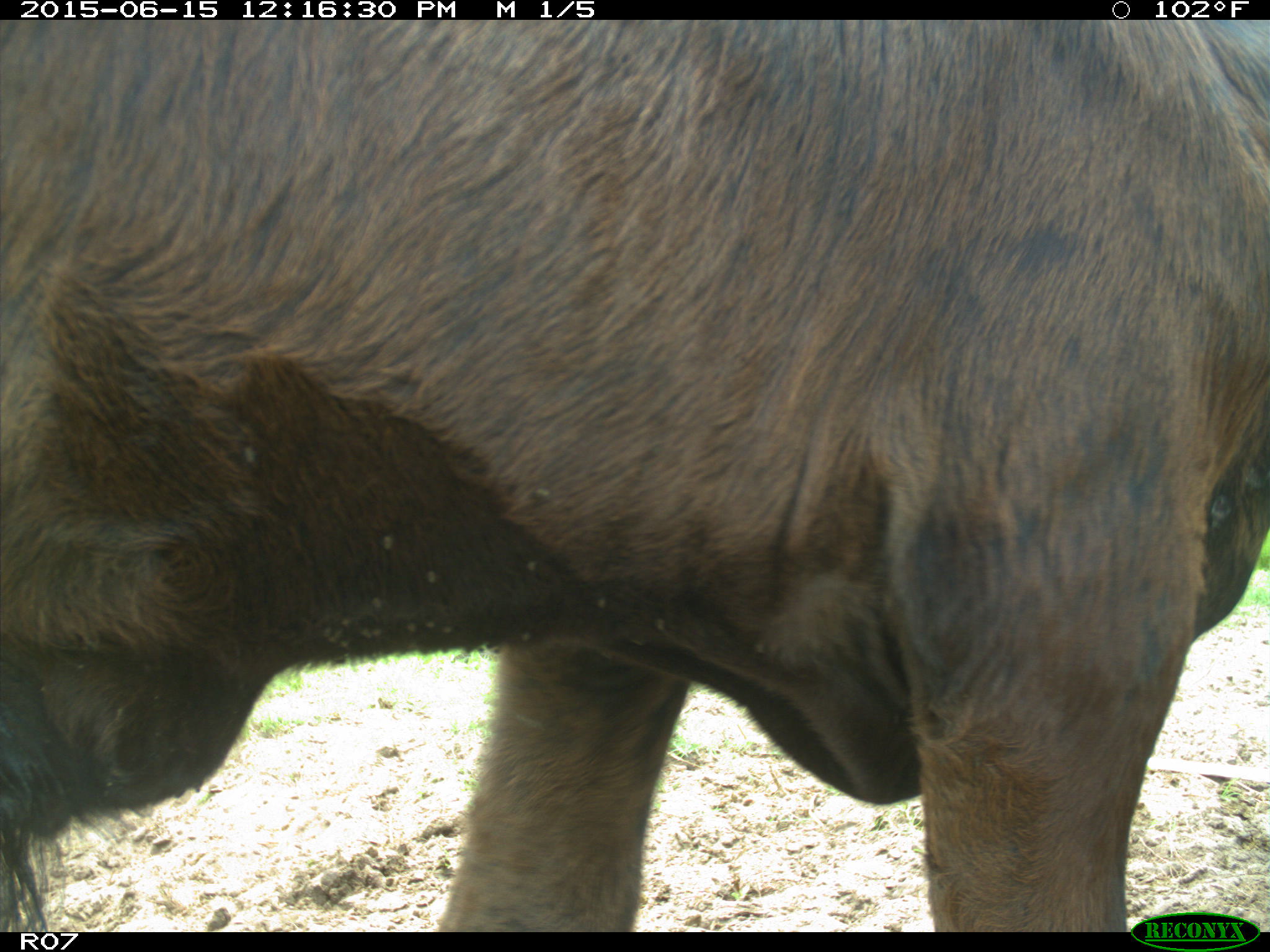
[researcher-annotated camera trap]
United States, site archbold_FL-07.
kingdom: Animalia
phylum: Chordata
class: Mammalia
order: Artiodactyla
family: Bovidae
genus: Bos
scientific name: Bos taurus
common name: domestic cow